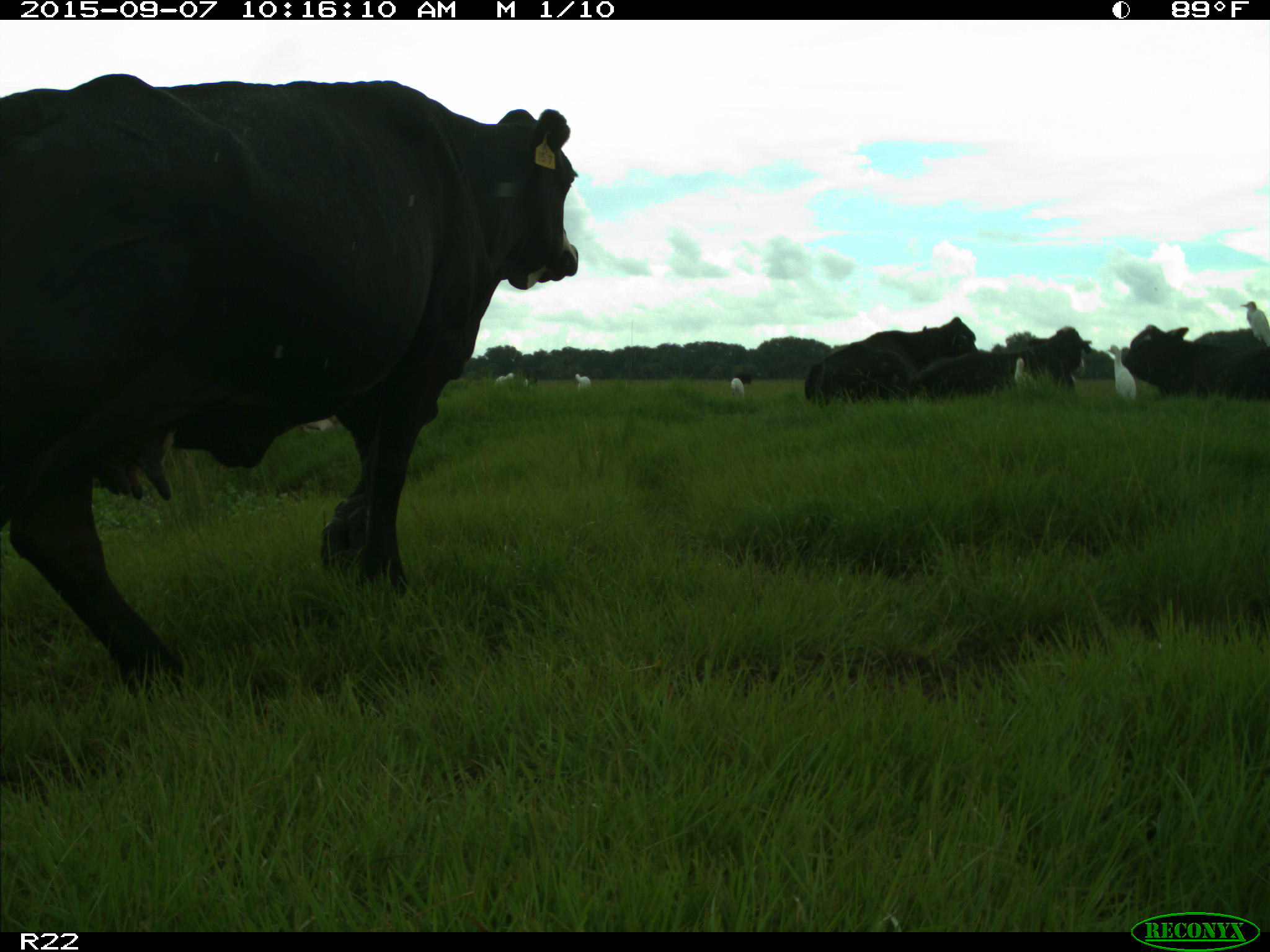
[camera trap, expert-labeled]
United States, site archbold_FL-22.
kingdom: Animalia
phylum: Chordata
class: Mammalia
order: Artiodactyla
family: Bovidae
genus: Bos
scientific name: Bos taurus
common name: domestic cow